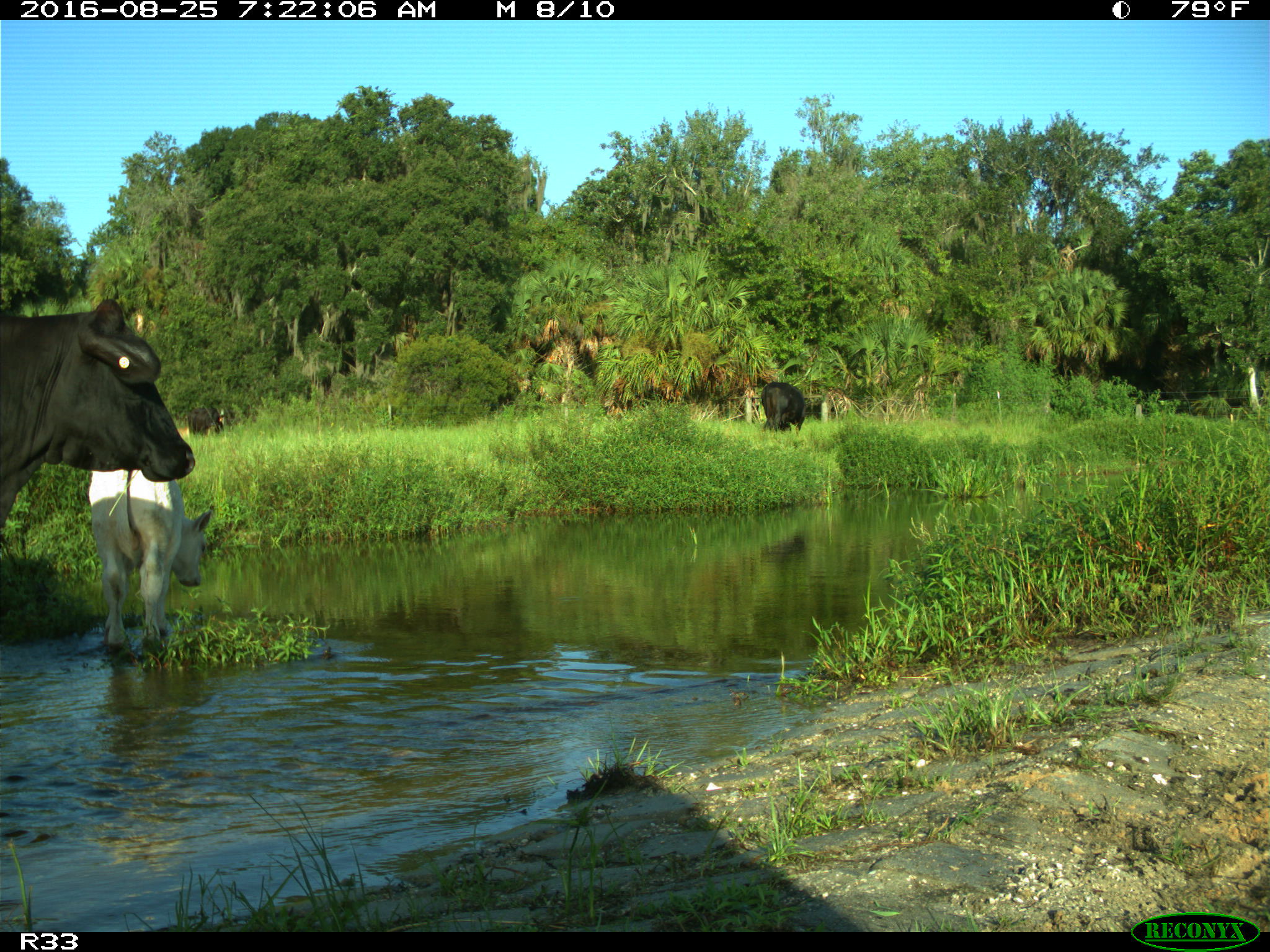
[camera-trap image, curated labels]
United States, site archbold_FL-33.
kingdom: Animalia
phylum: Chordata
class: Mammalia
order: Artiodactyla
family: Bovidae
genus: Bos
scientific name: Bos taurus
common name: domestic cow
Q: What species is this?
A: Bos taurus (domestic cow).